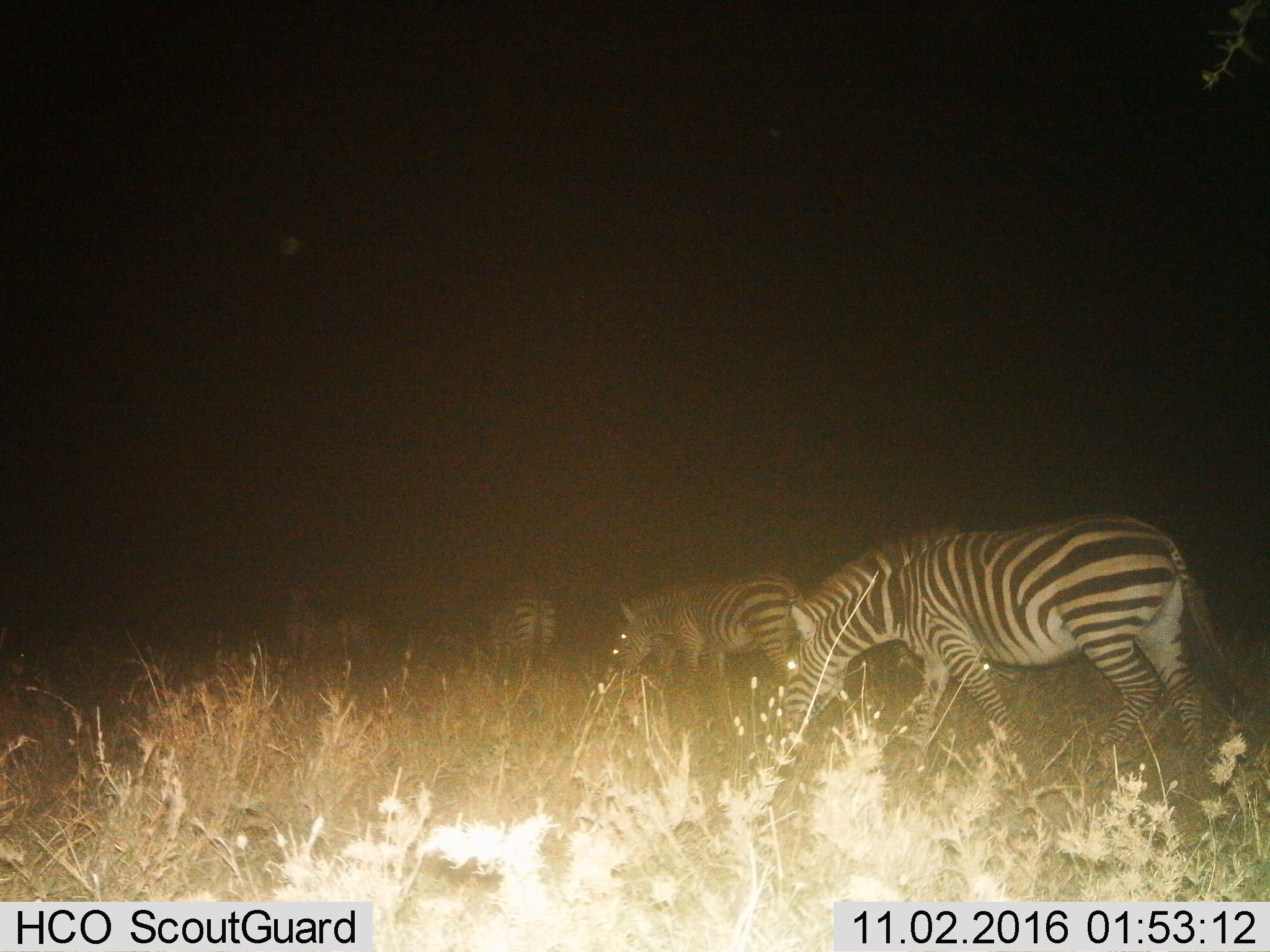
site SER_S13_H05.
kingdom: Animalia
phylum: Chordata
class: Mammalia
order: Perissodactyla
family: Equidae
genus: Equus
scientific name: Equus quagga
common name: plains zebra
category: zebraplains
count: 4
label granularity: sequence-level